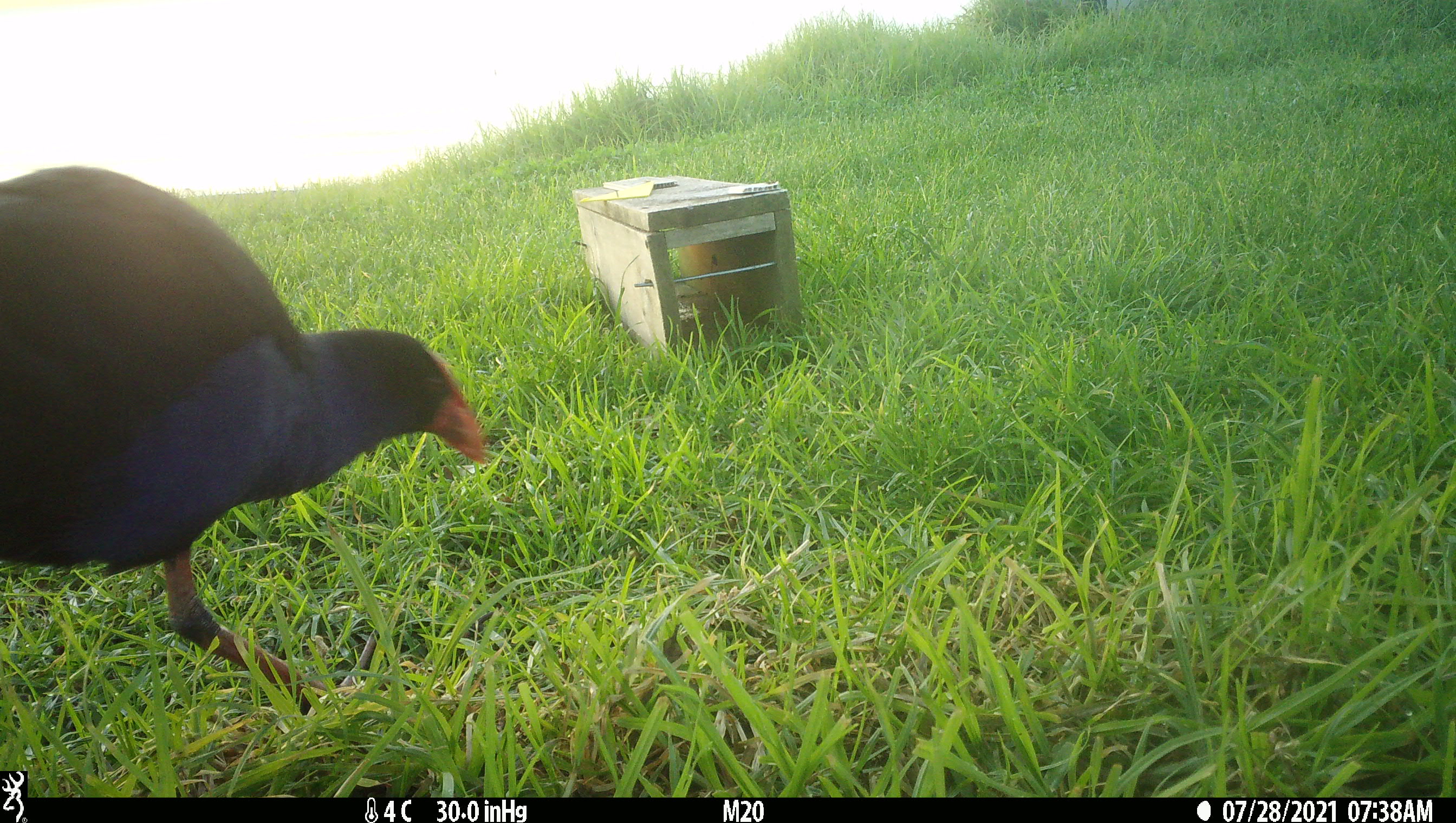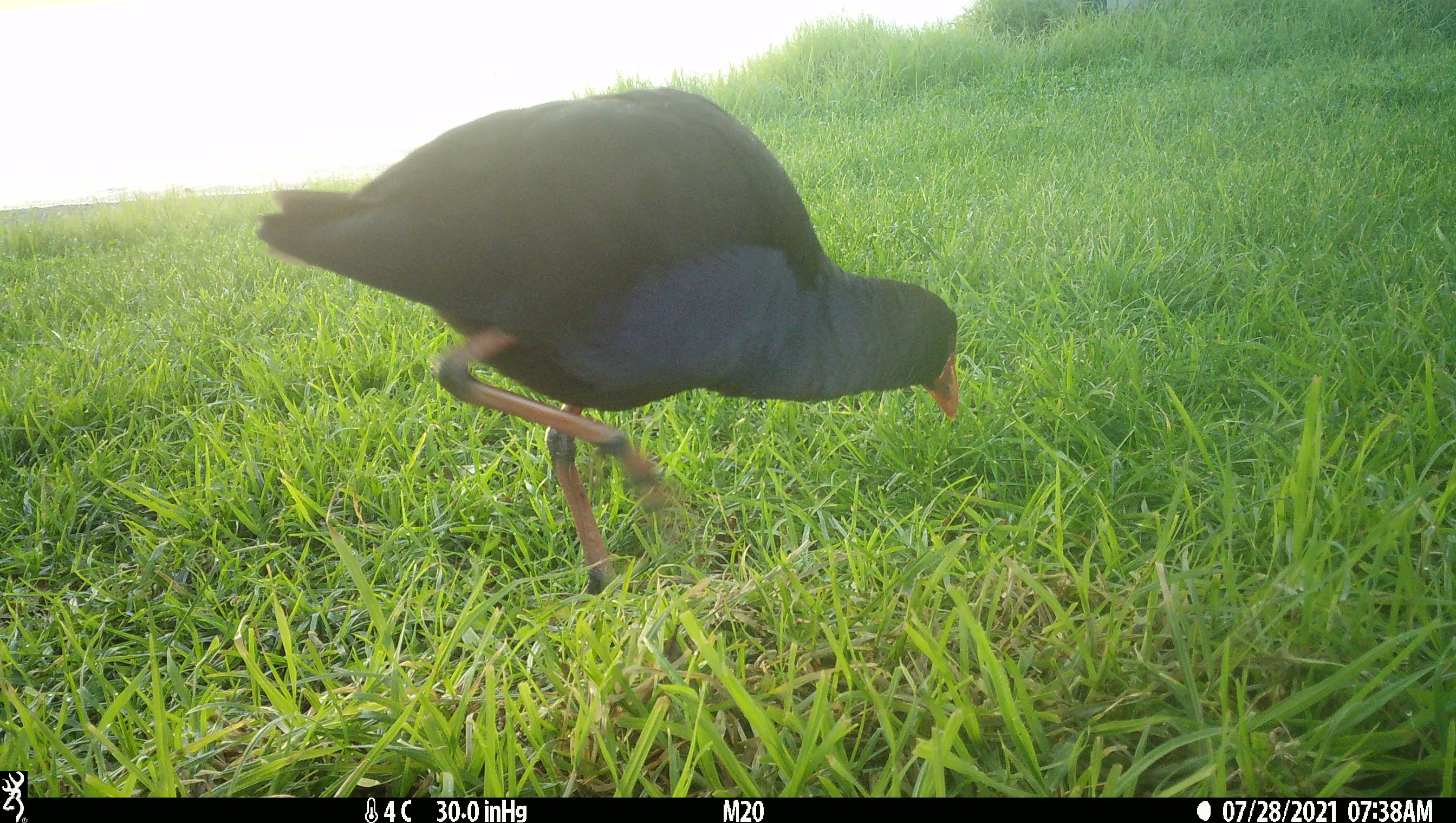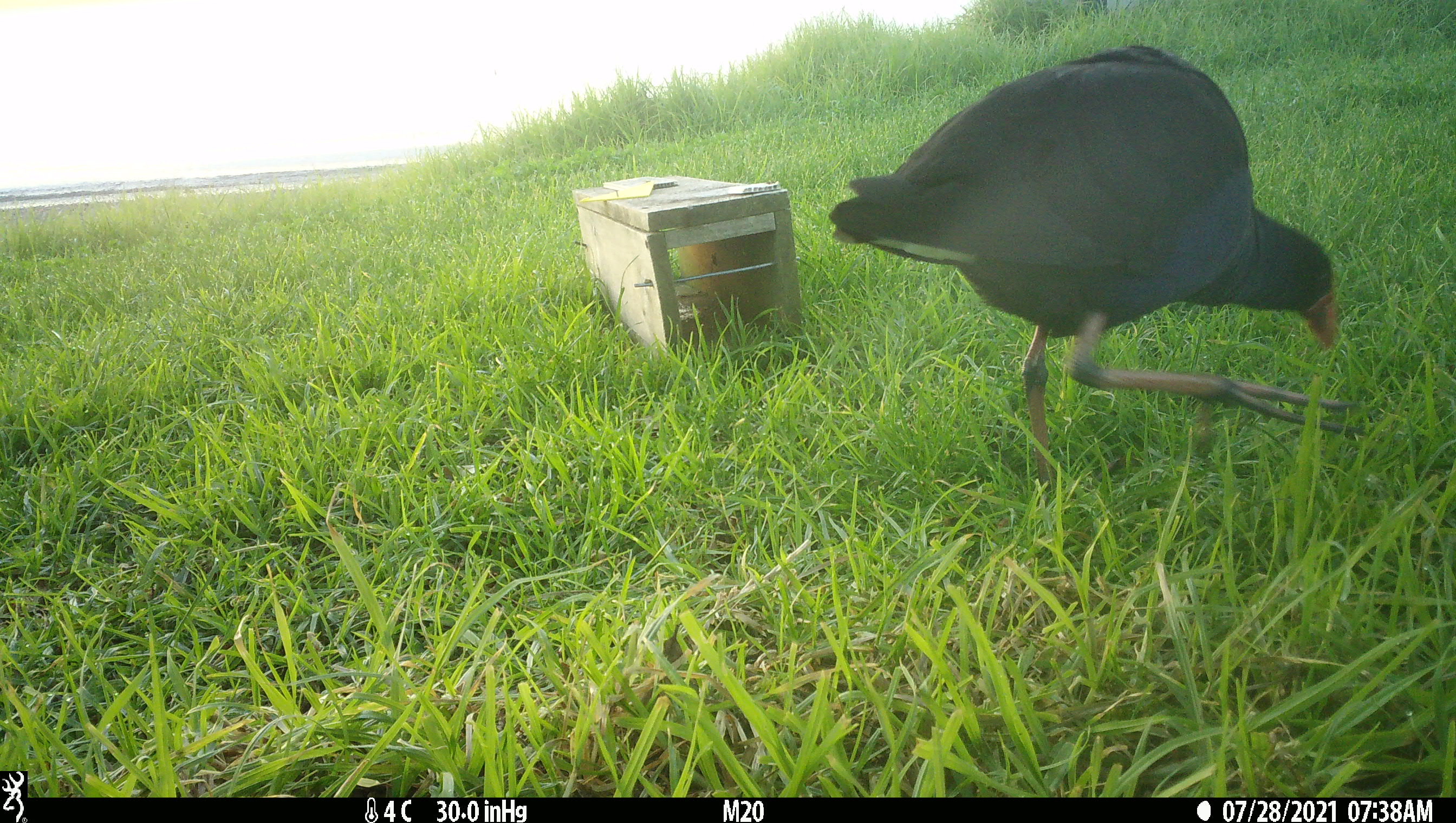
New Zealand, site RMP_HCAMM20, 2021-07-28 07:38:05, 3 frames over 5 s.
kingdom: Animalia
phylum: Chordata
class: Aves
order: Gruiformes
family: Rallidae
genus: Porphyrio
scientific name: Porphyrio melanotus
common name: australasian swamphen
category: pukeko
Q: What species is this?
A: Pukeko (australasian swamphen) (Porphyrio melanotus).